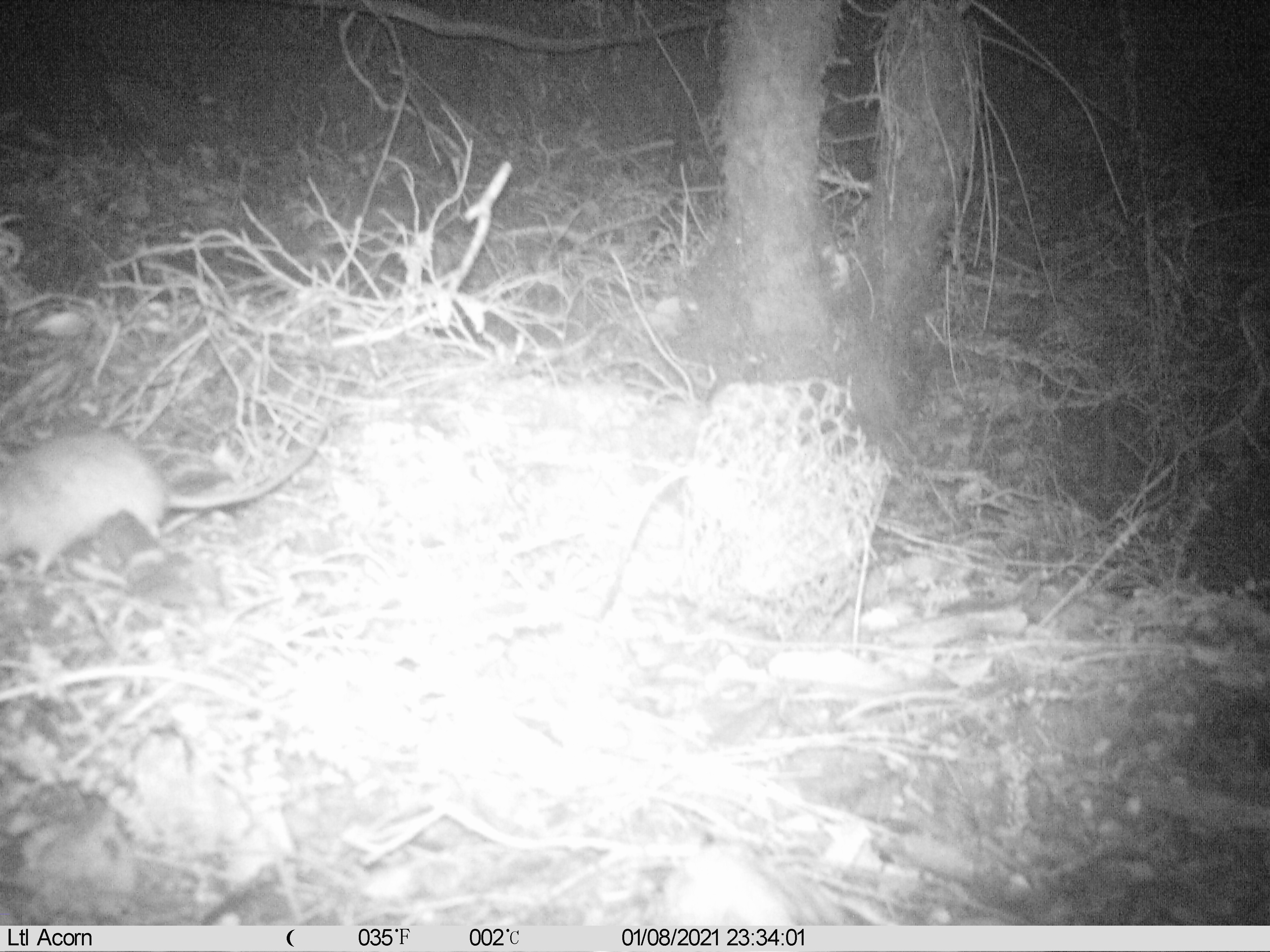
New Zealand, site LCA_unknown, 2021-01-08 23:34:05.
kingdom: Animalia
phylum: Chordata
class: Mammalia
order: Rodentia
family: Muridae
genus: Rattus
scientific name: Rattus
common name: rat